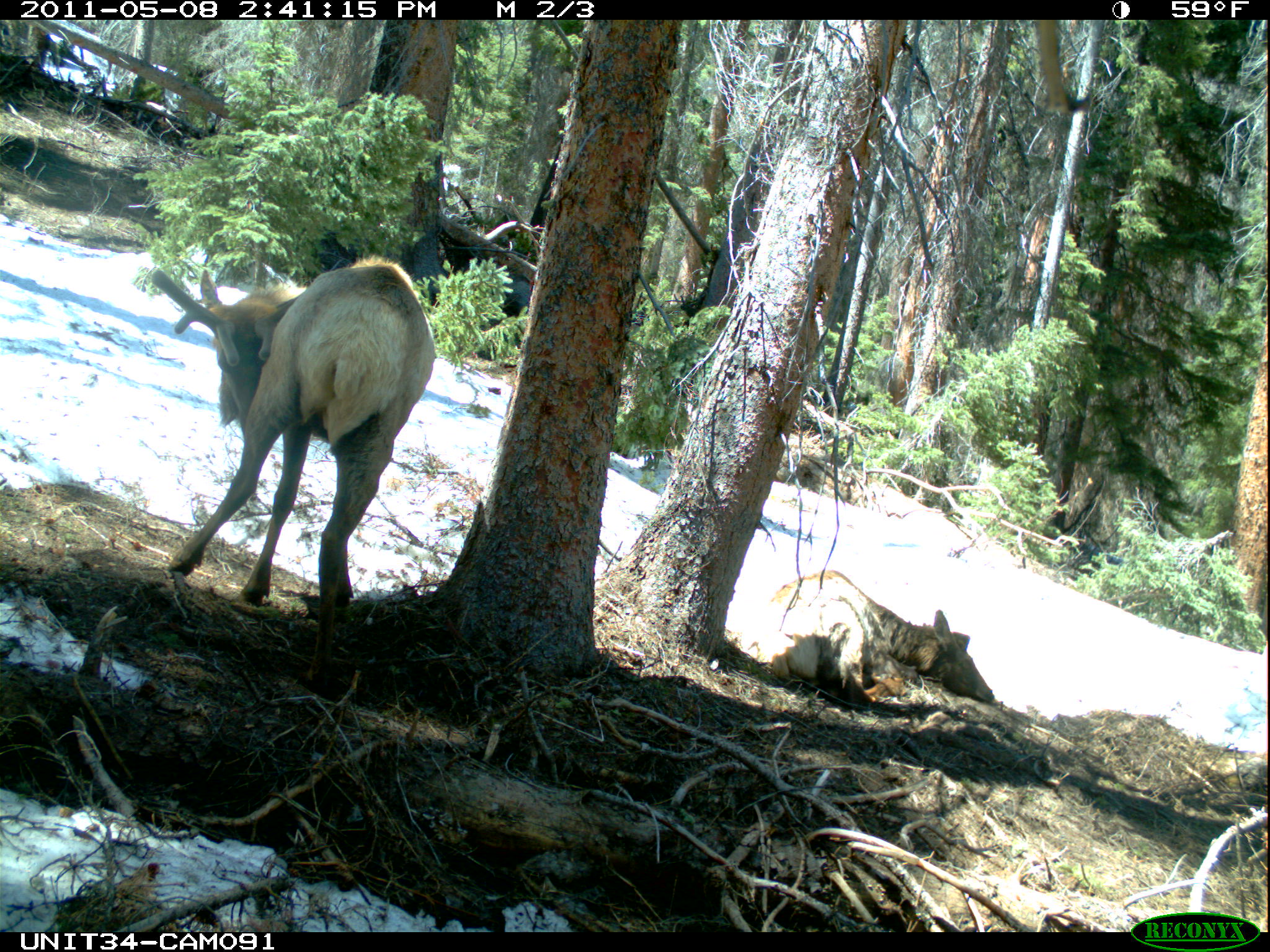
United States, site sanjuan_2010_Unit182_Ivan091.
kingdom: Animalia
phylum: Chordata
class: Mammalia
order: Artiodactyla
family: Cervidae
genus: Cervus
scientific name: Cervus elaphus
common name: red deer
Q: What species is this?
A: Cervus elaphus (red deer).